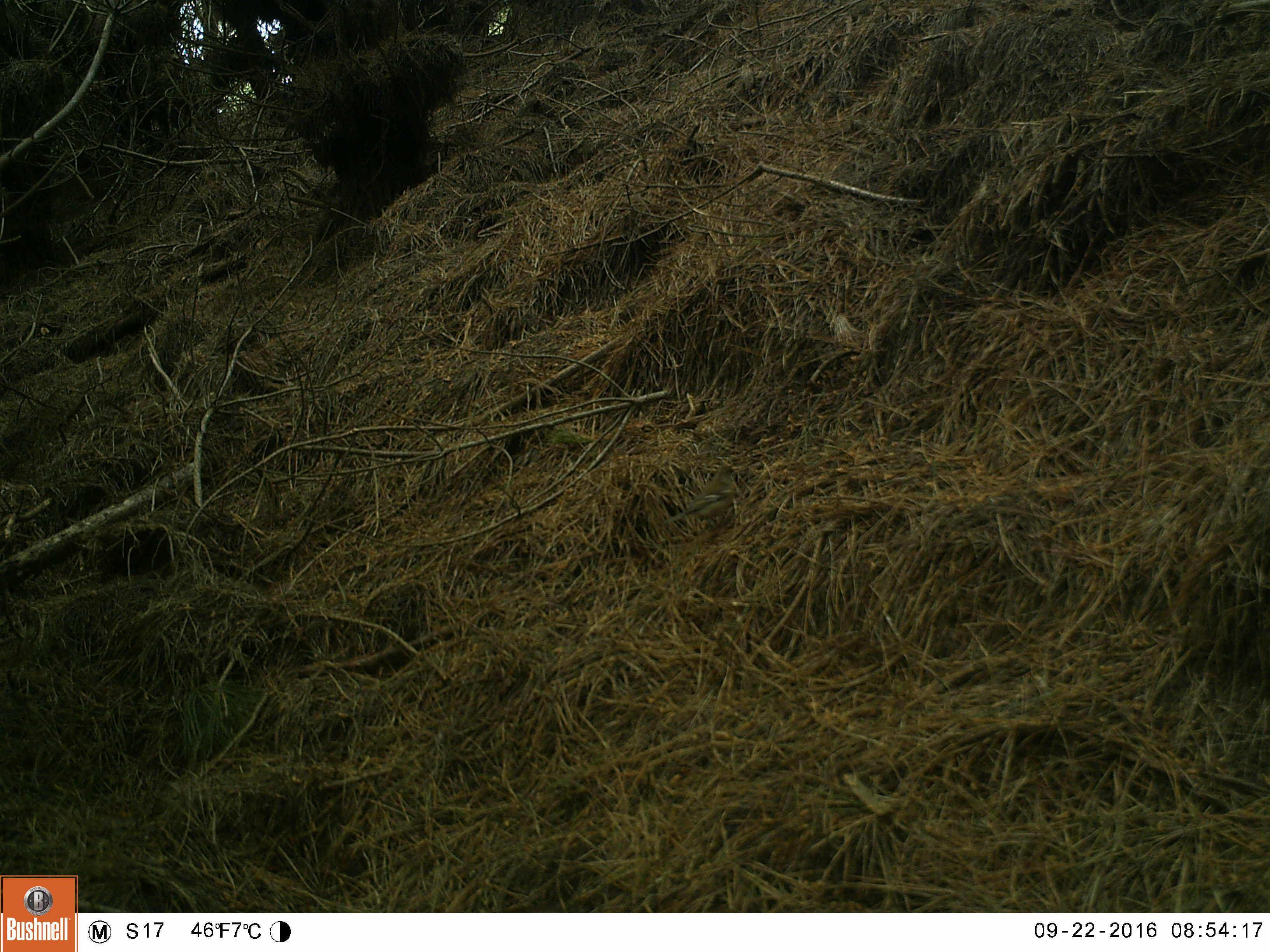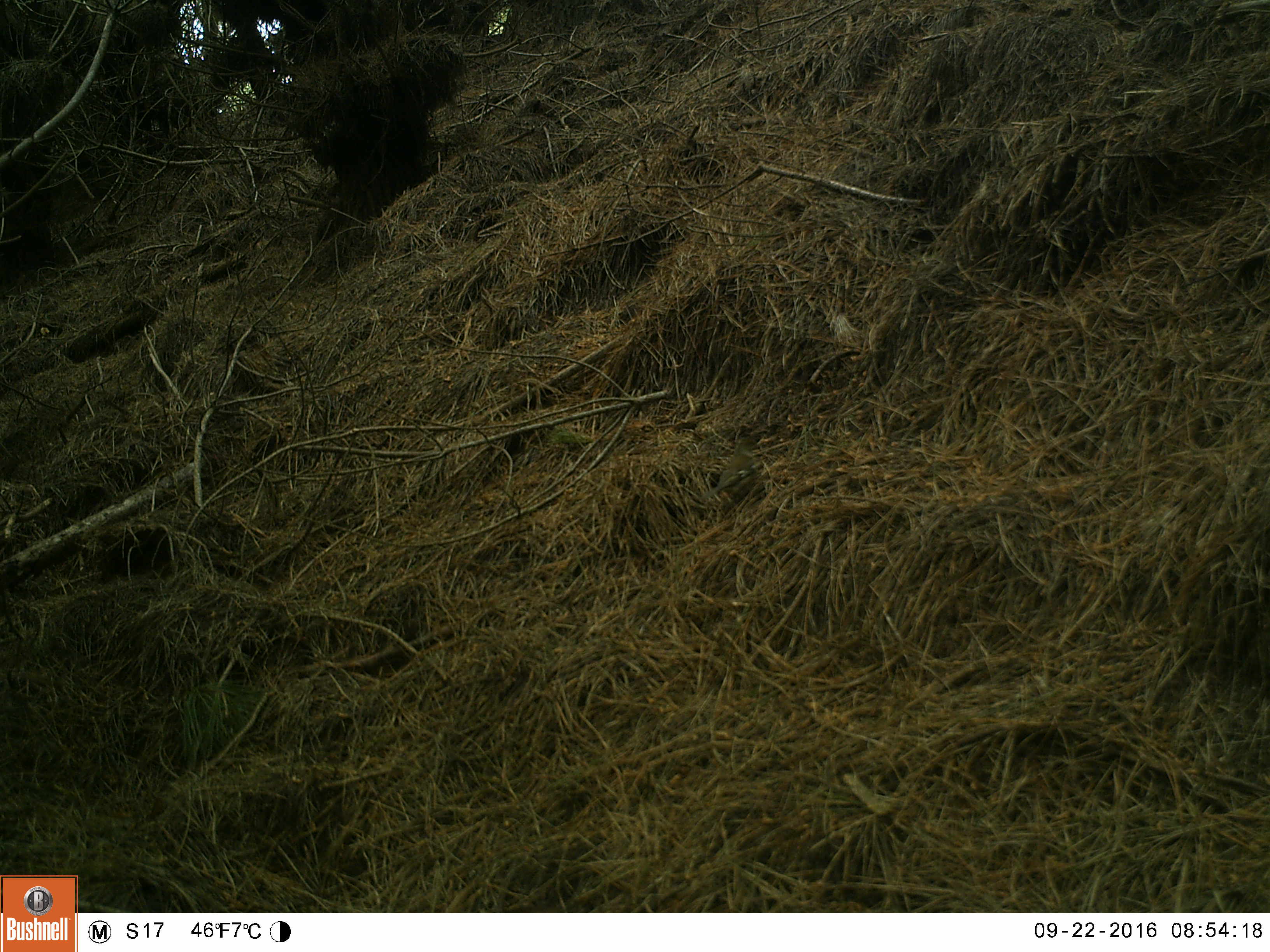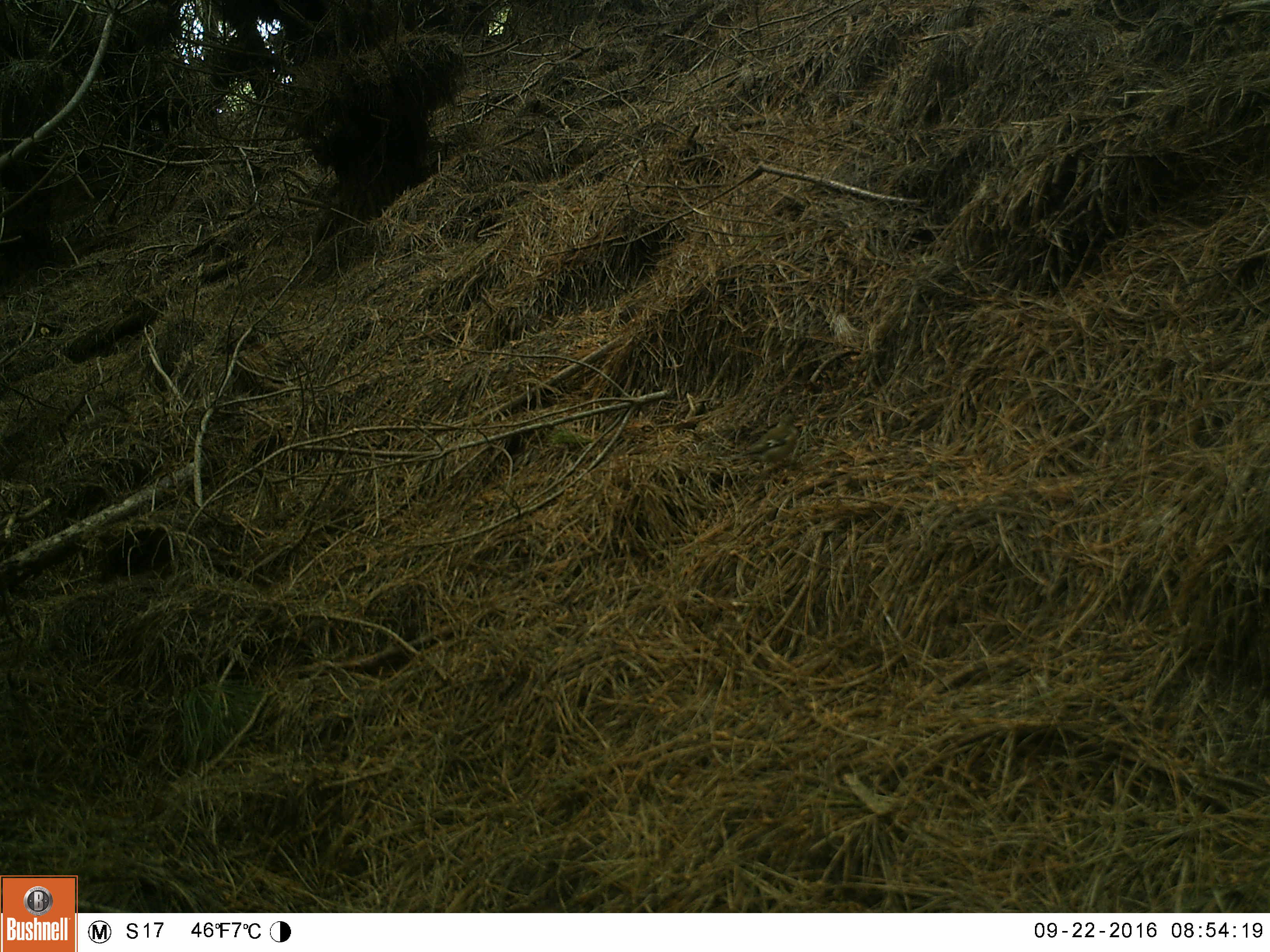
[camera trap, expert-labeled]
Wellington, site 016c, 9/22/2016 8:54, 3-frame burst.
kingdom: Animalia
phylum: Chordata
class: Aves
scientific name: Aves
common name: bird